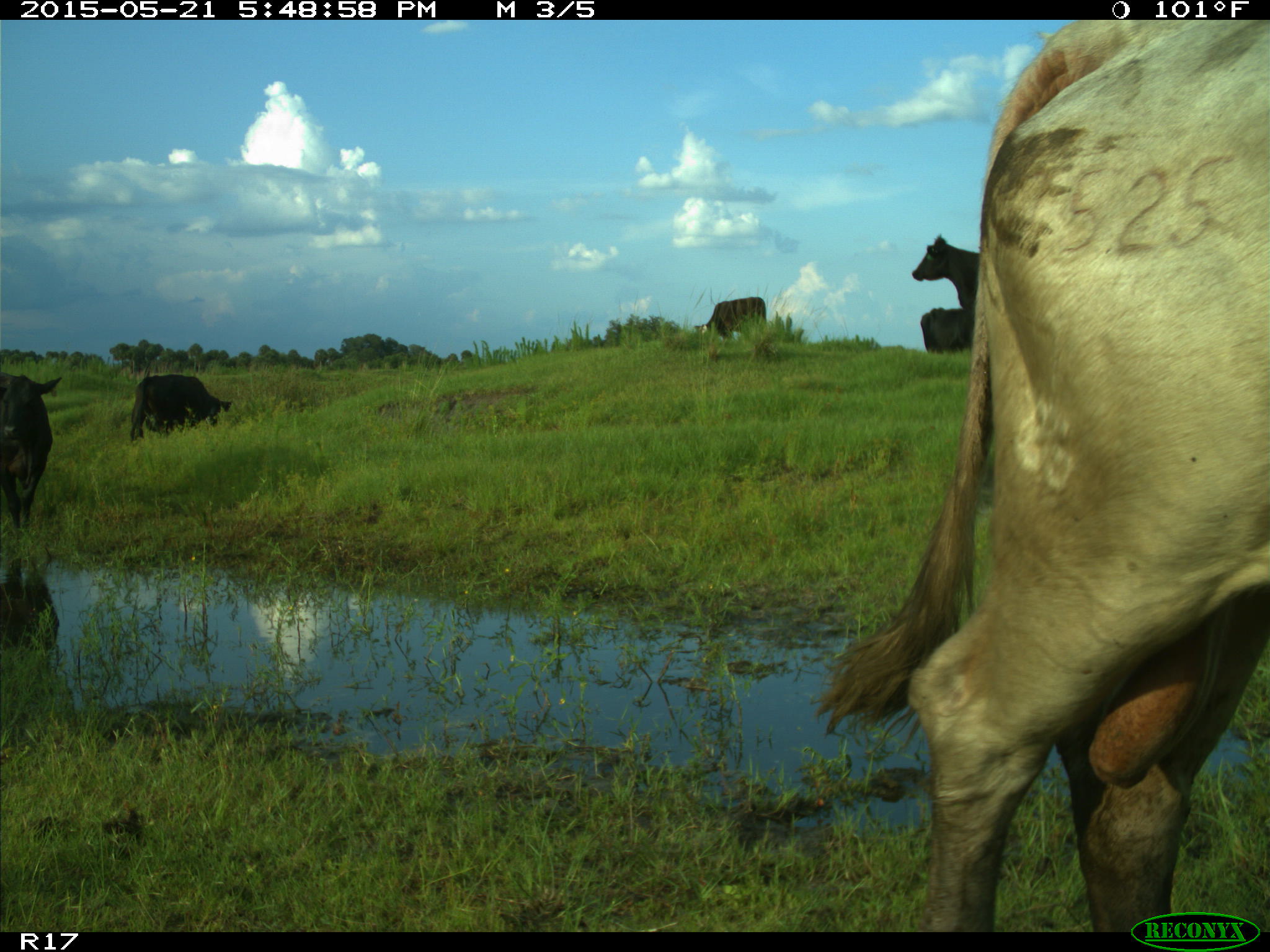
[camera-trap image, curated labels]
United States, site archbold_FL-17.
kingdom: Animalia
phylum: Chordata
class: Mammalia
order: Artiodactyla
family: Bovidae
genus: Bos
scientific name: Bos taurus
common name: domestic cow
Bos taurus (domestic cow).